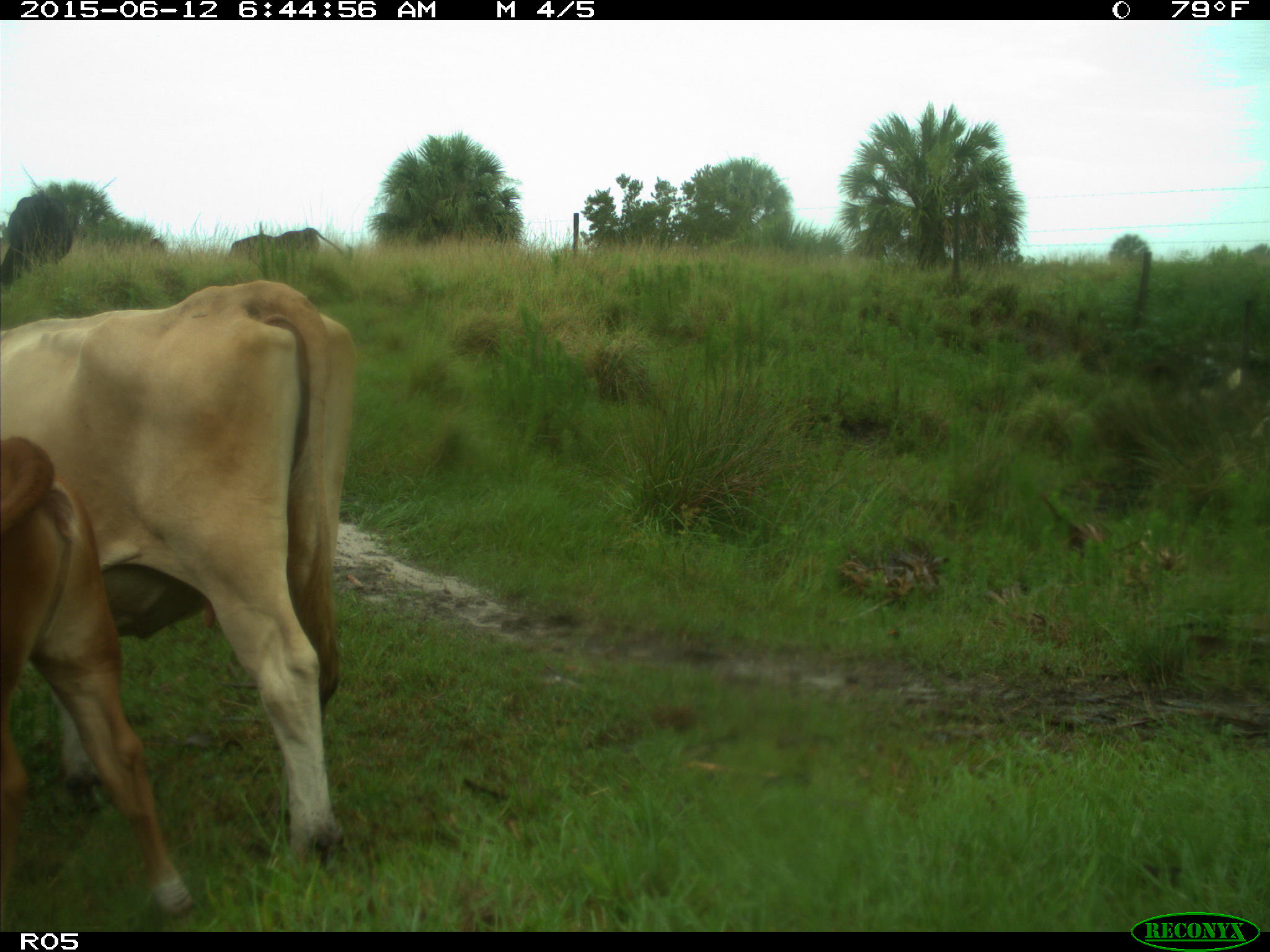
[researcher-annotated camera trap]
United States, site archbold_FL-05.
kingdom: Animalia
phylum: Chordata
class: Mammalia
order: Artiodactyla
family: Bovidae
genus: Bos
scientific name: Bos taurus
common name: domestic cow